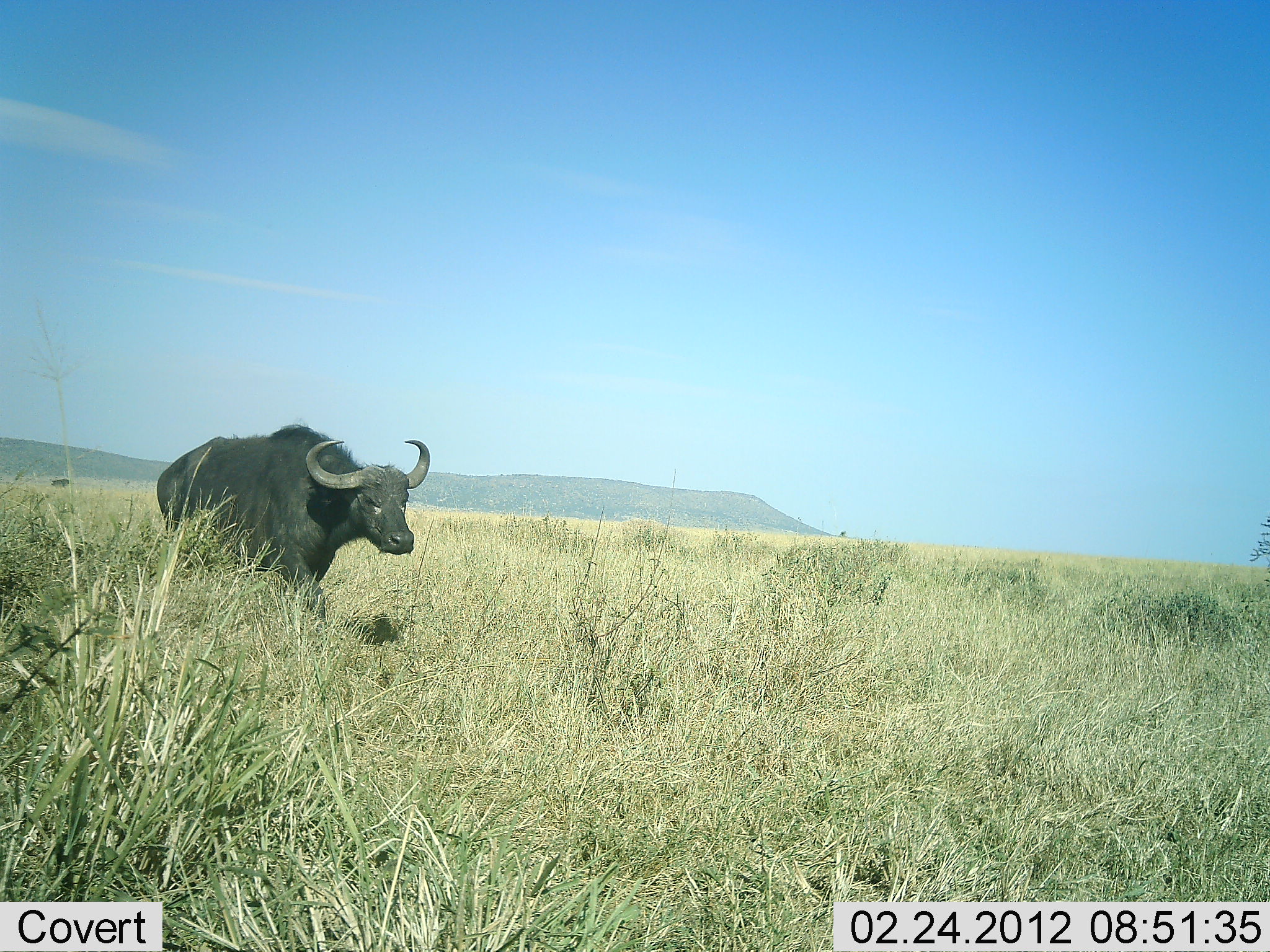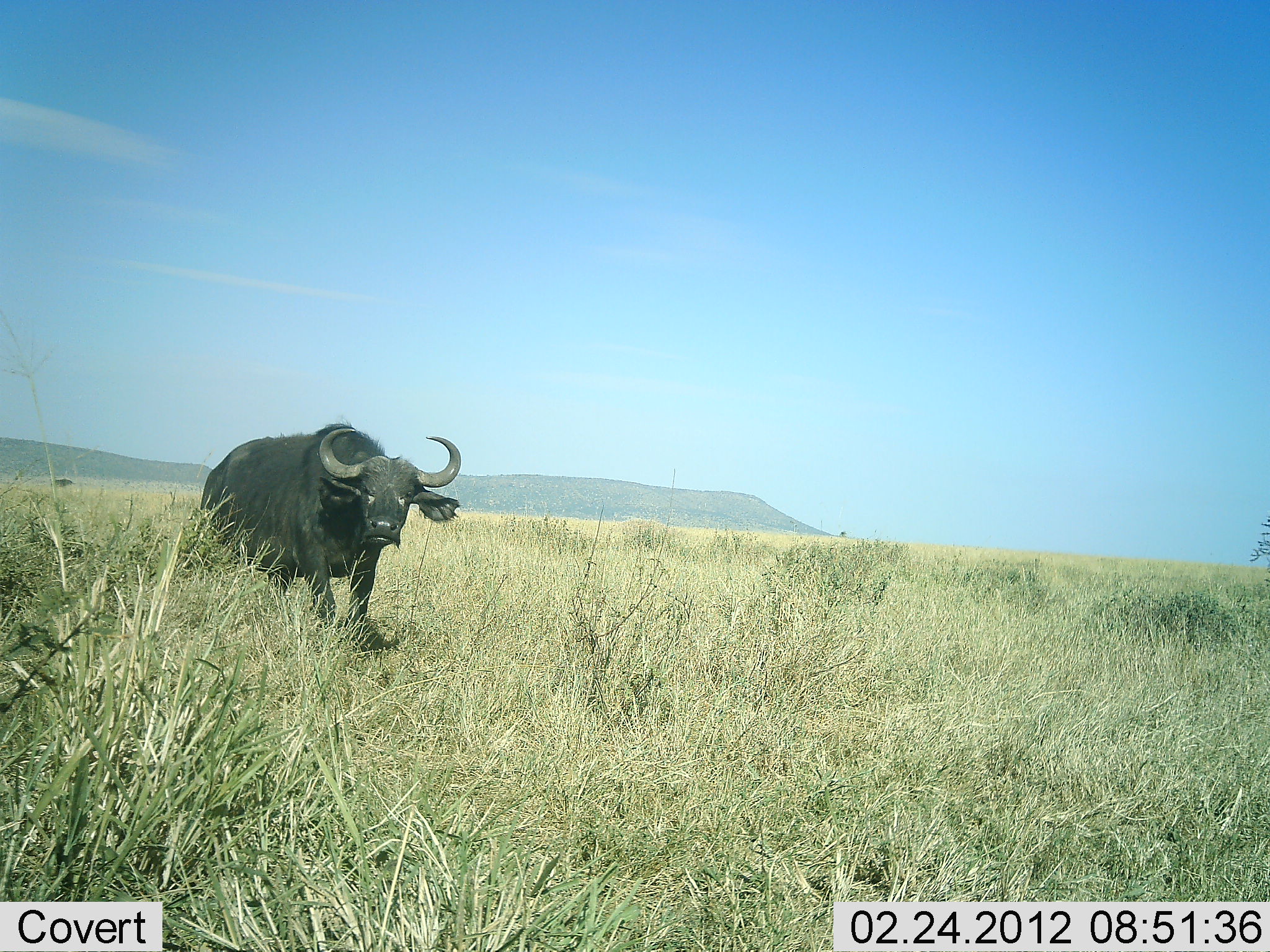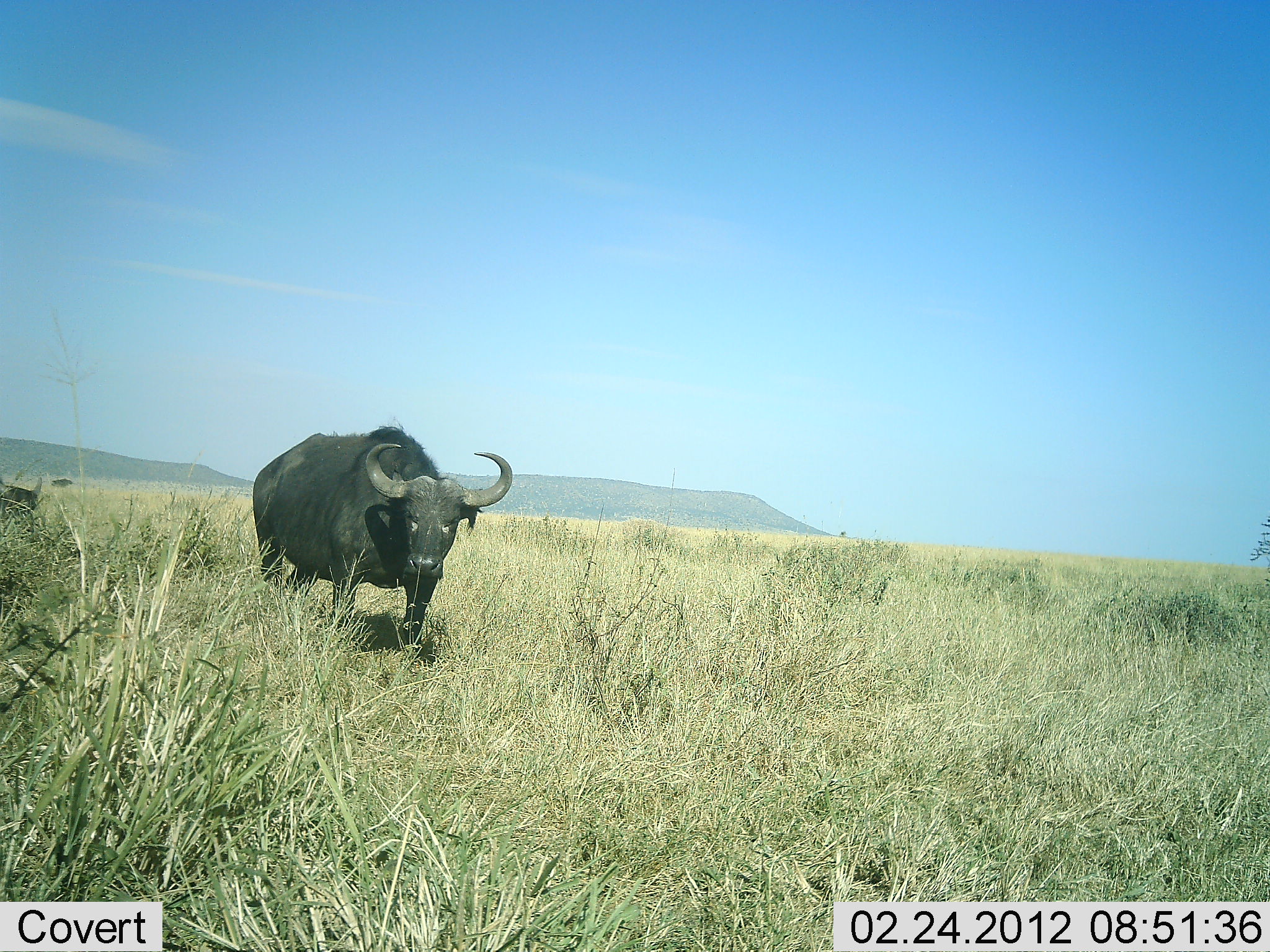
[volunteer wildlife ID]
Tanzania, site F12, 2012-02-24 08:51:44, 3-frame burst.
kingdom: Animalia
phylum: Chordata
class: Mammalia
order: Artiodactyla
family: Bovidae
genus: Syncerus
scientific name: Syncerus caffer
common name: cape buffalo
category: buffalo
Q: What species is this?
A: Buffalo (cape buffalo) (Syncerus caffer).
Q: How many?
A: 2.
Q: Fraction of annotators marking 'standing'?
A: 23%.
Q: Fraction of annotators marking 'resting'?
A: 0%.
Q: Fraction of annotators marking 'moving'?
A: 85%.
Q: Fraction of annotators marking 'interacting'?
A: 0%.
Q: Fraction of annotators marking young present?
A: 0%.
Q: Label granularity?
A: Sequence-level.